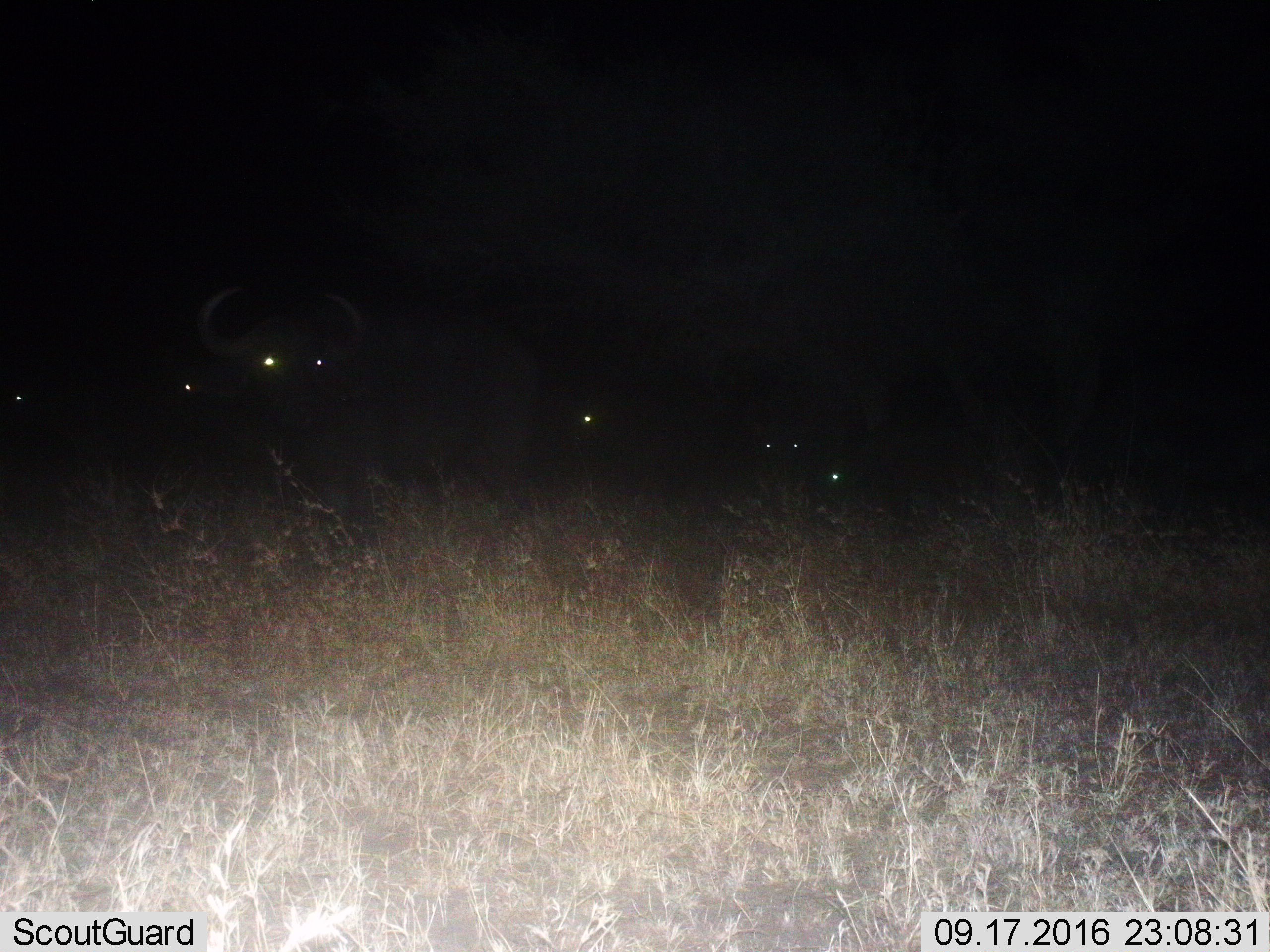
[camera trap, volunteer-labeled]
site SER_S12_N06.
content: unidentified animal